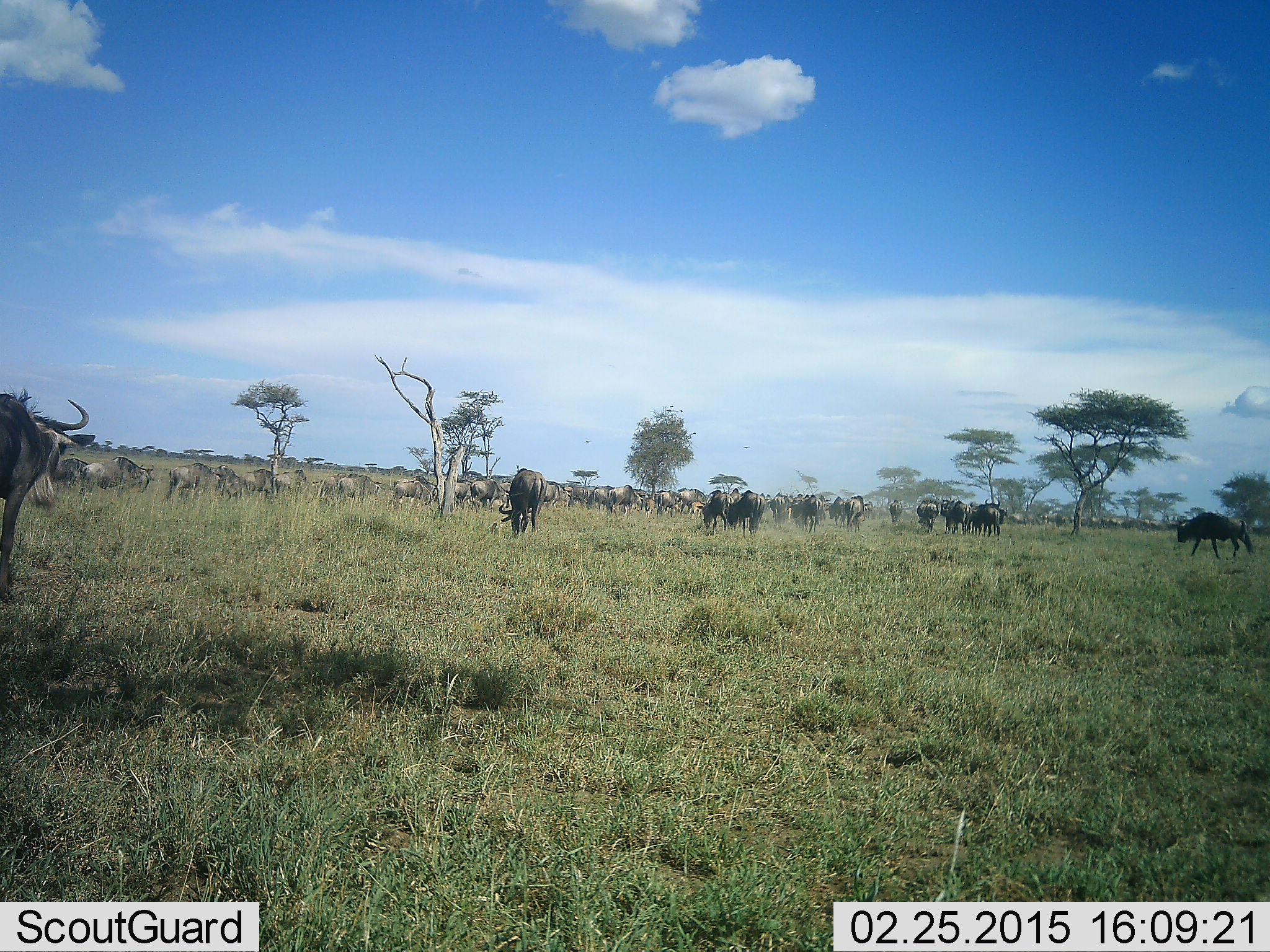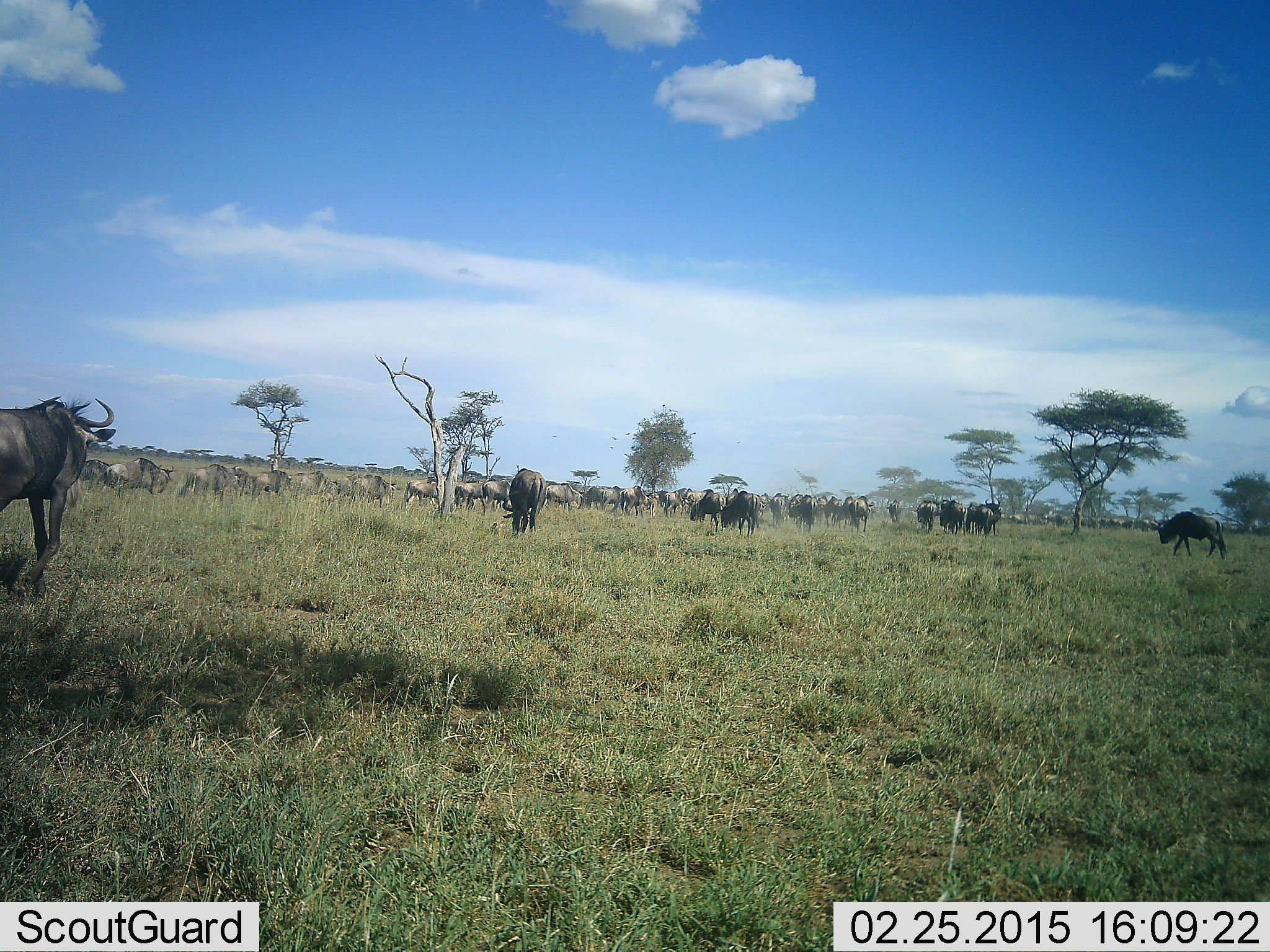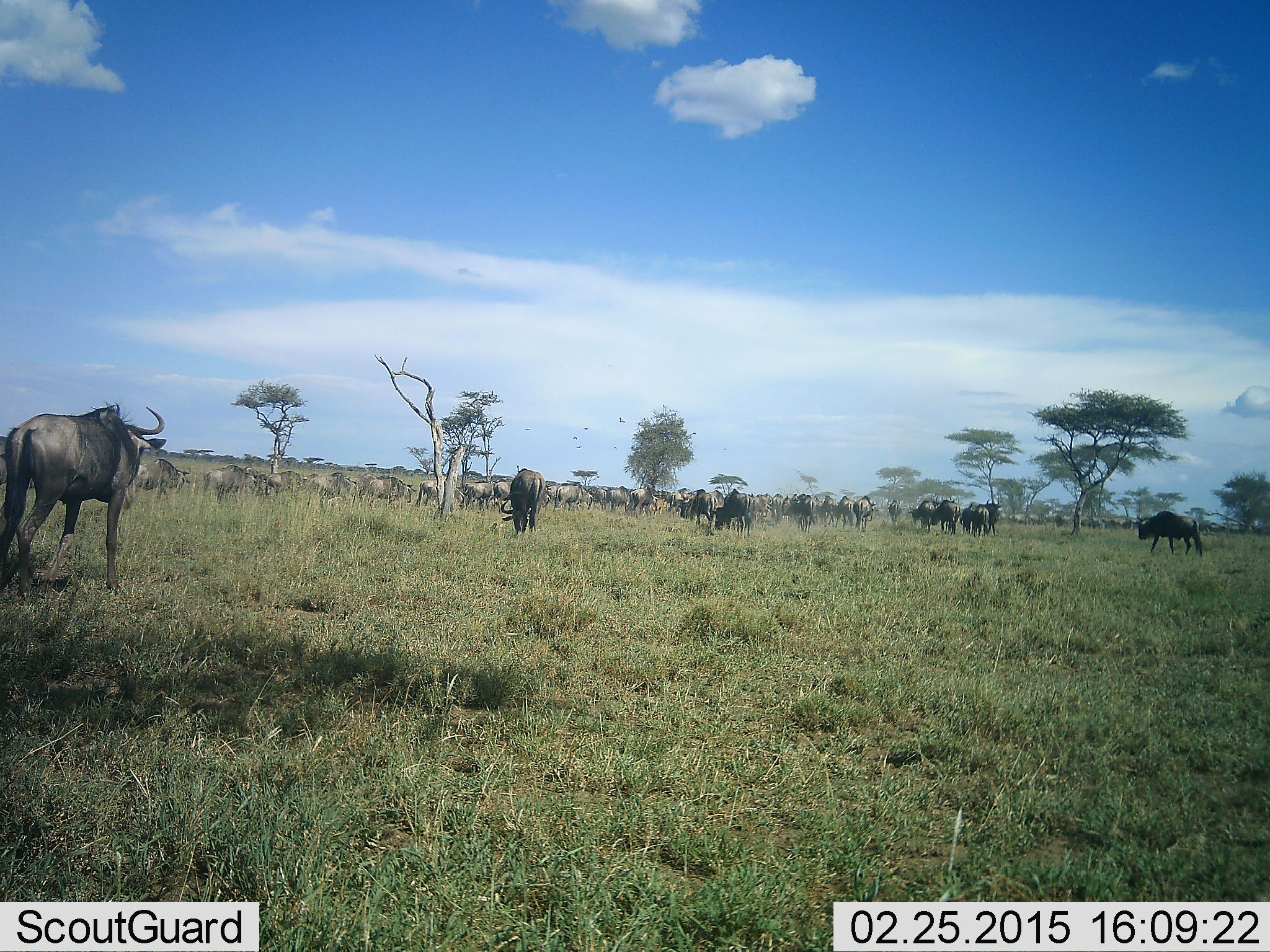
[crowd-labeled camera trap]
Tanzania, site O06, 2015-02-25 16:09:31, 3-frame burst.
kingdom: Animalia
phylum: Chordata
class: Mammalia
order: Artiodactyla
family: Bovidae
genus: Connochaetes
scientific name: Connochaetes taurinus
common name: blue wildebeest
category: wildebeest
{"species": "wildebeest (blue wildebeest) (Connochaetes taurinus)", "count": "11-50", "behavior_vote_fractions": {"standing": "45%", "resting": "0%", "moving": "91%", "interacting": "9%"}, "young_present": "0%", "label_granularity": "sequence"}